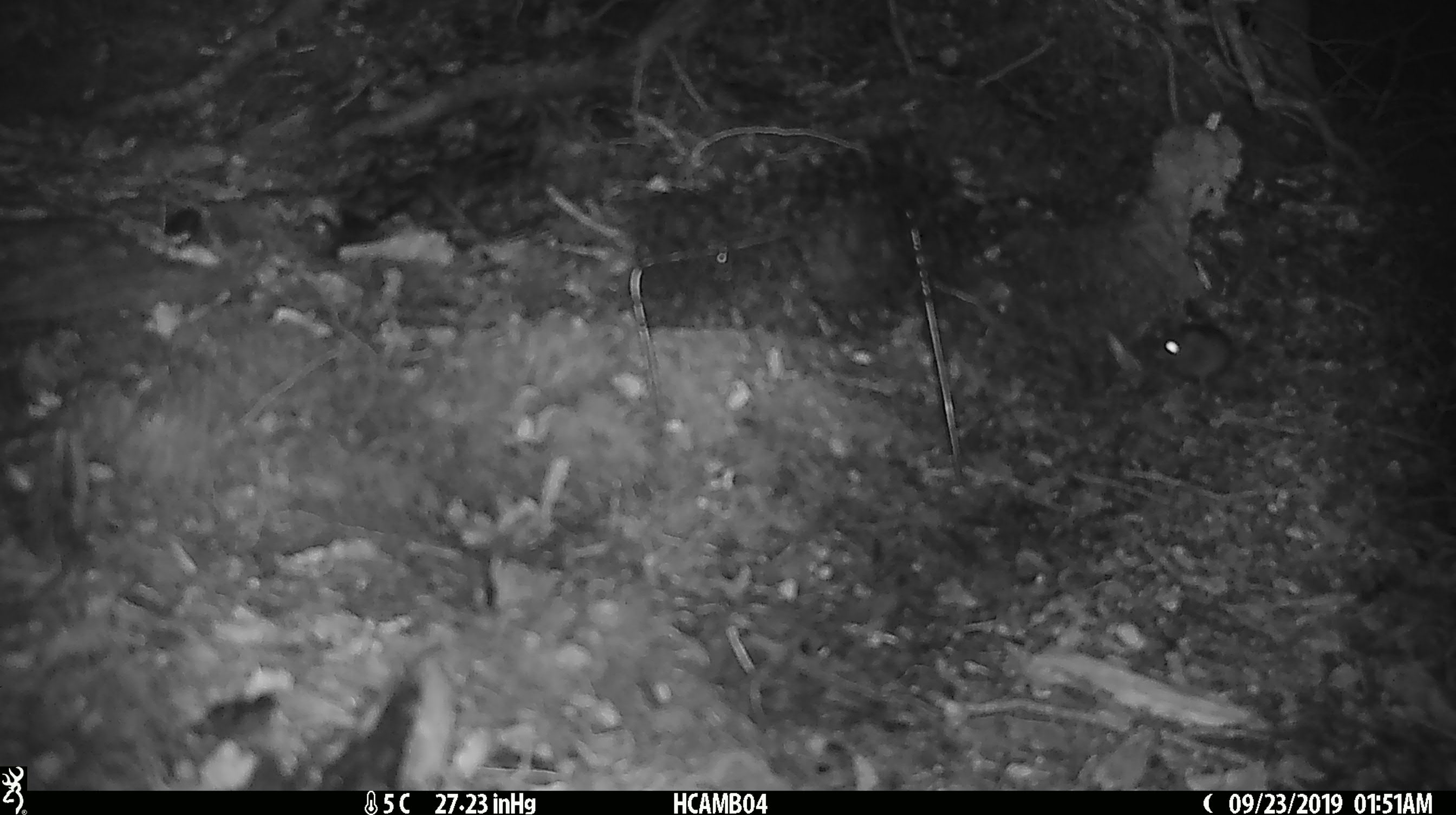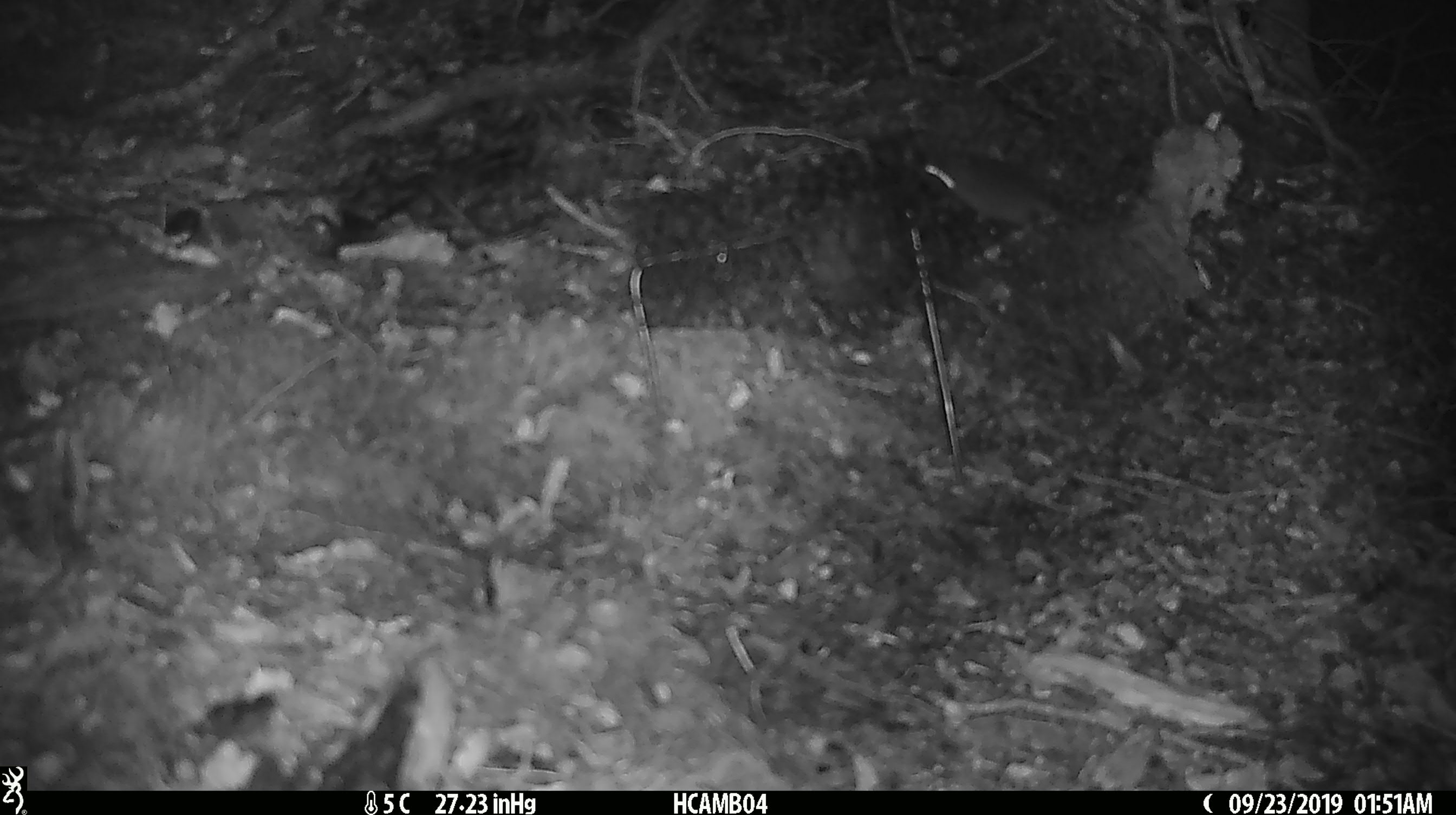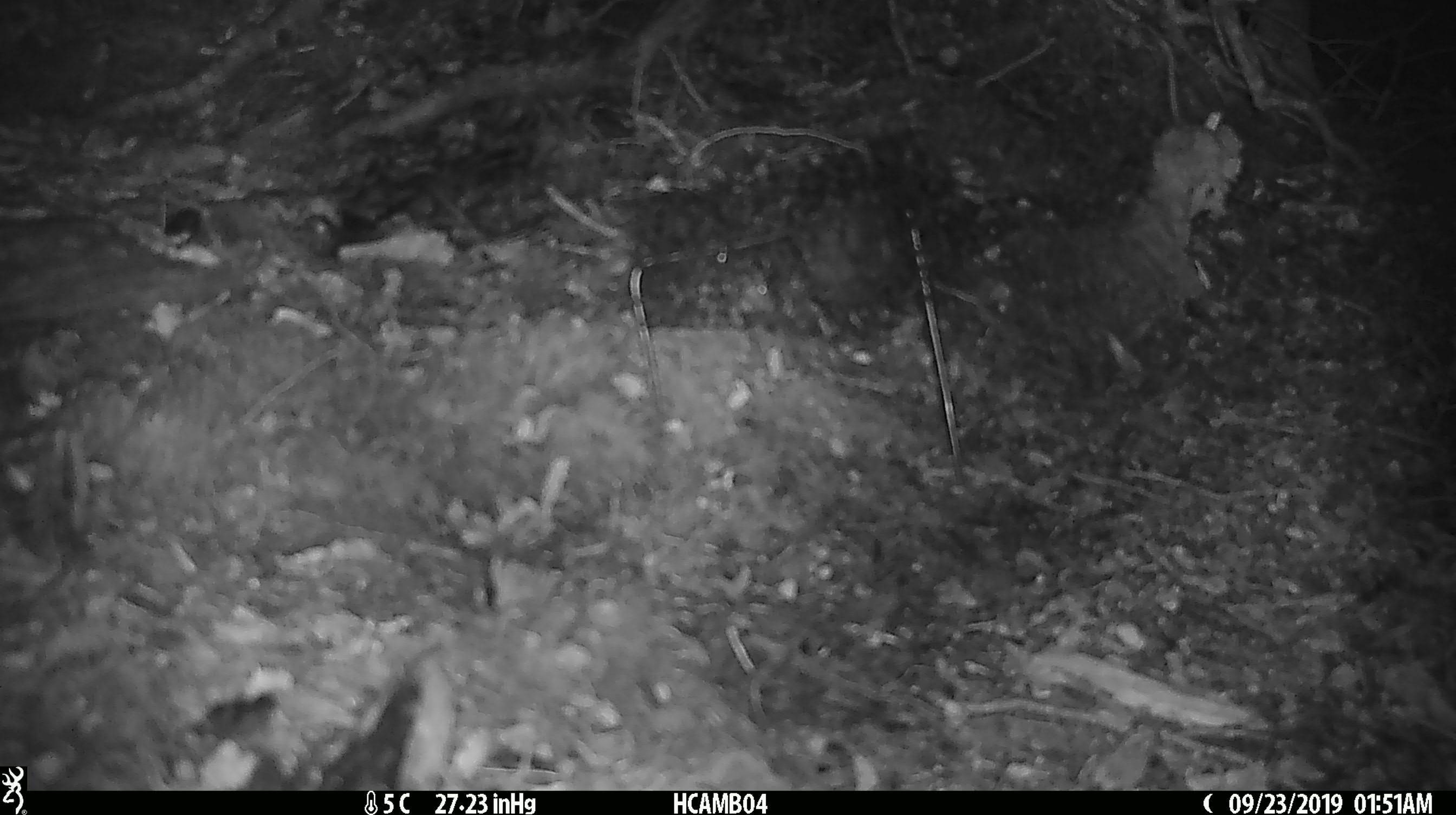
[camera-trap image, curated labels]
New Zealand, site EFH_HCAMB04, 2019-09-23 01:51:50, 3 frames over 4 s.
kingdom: Animalia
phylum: Chordata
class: Mammalia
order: Rodentia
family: Muridae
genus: Mus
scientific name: Mus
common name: mouse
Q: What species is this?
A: Mouse (Mus).